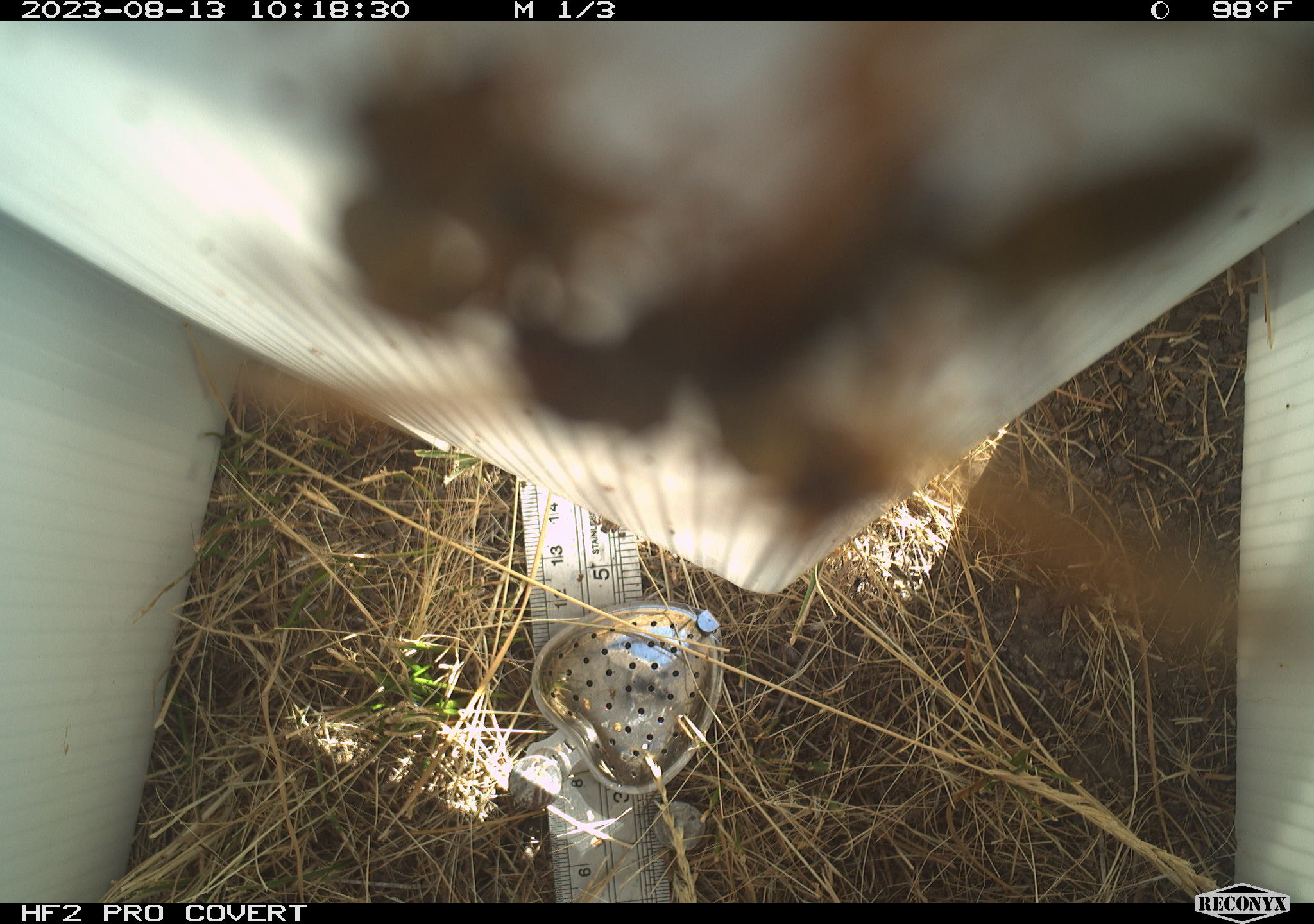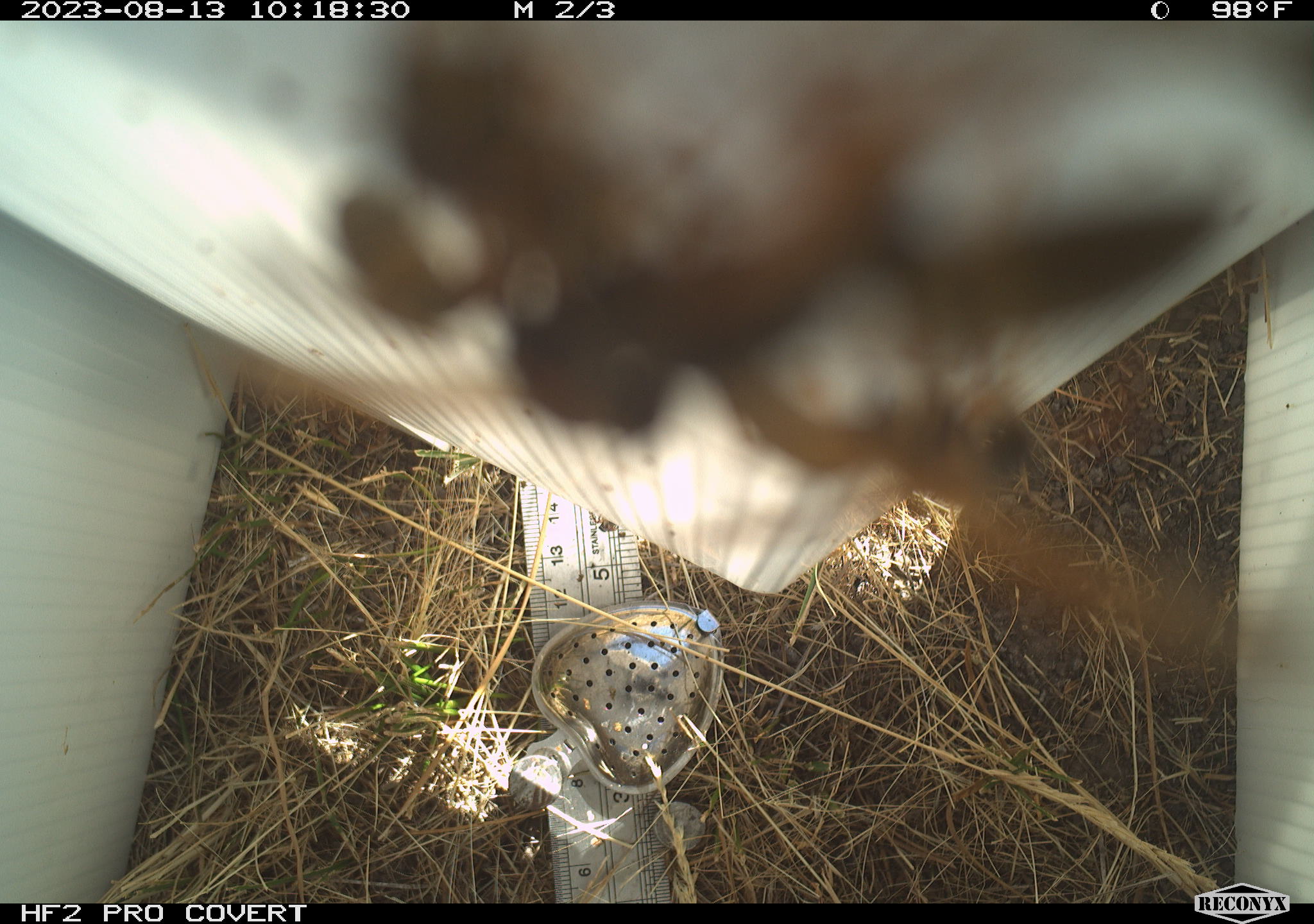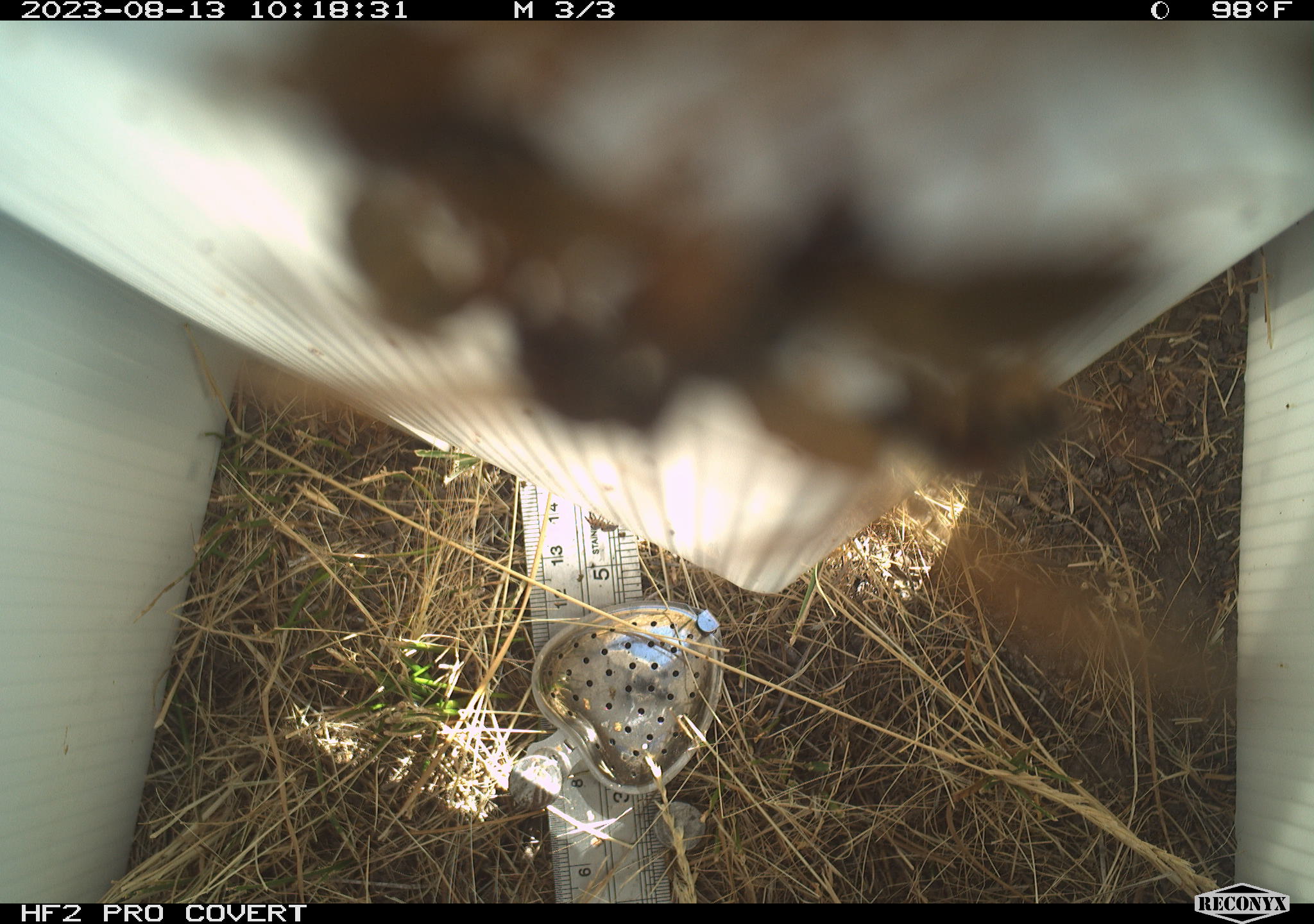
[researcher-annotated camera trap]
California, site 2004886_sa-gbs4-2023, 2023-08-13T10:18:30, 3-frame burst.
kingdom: Animalia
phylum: Arthropoda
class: Insecta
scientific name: Insecta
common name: insect